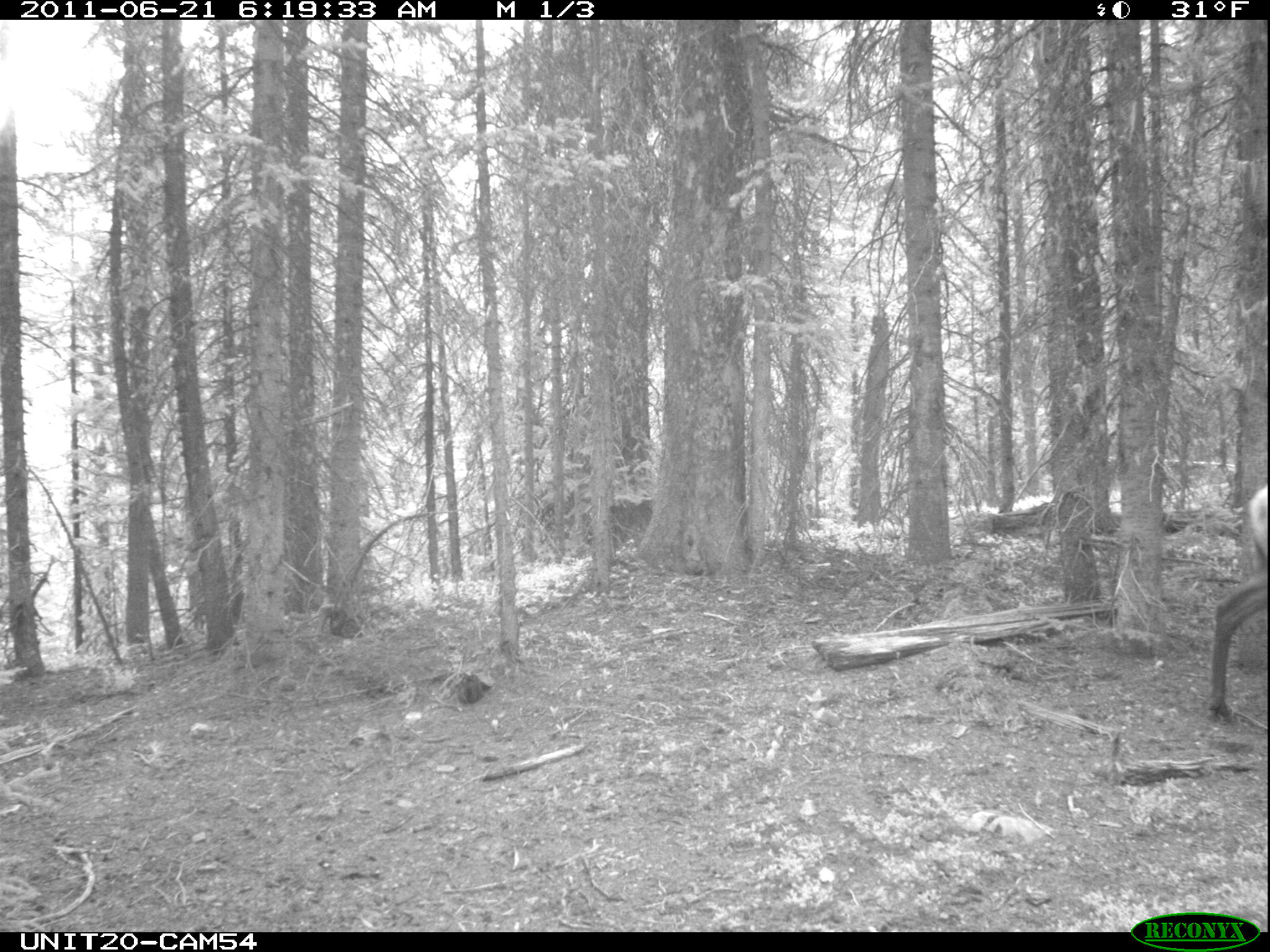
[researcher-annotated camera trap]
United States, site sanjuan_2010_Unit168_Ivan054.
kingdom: Animalia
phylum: Chordata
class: Mammalia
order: Artiodactyla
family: Cervidae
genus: Cervus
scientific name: Cervus elaphus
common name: red deer